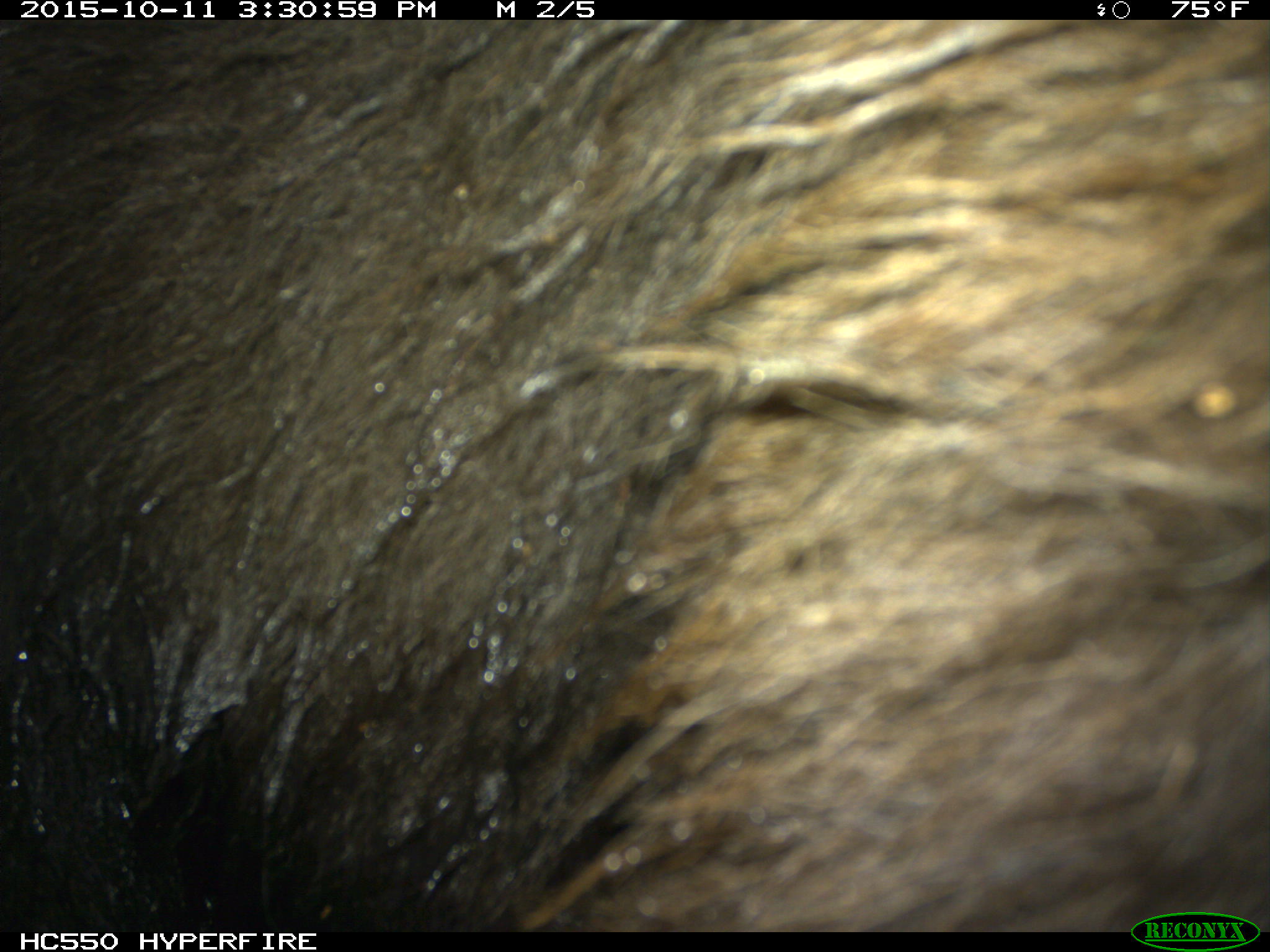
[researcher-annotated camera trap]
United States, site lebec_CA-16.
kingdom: Animalia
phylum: Chordata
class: Mammalia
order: Carnivora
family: Ursidae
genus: Ursus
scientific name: Ursus americanus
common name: american black bear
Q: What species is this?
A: Ursus americanus (american black bear).